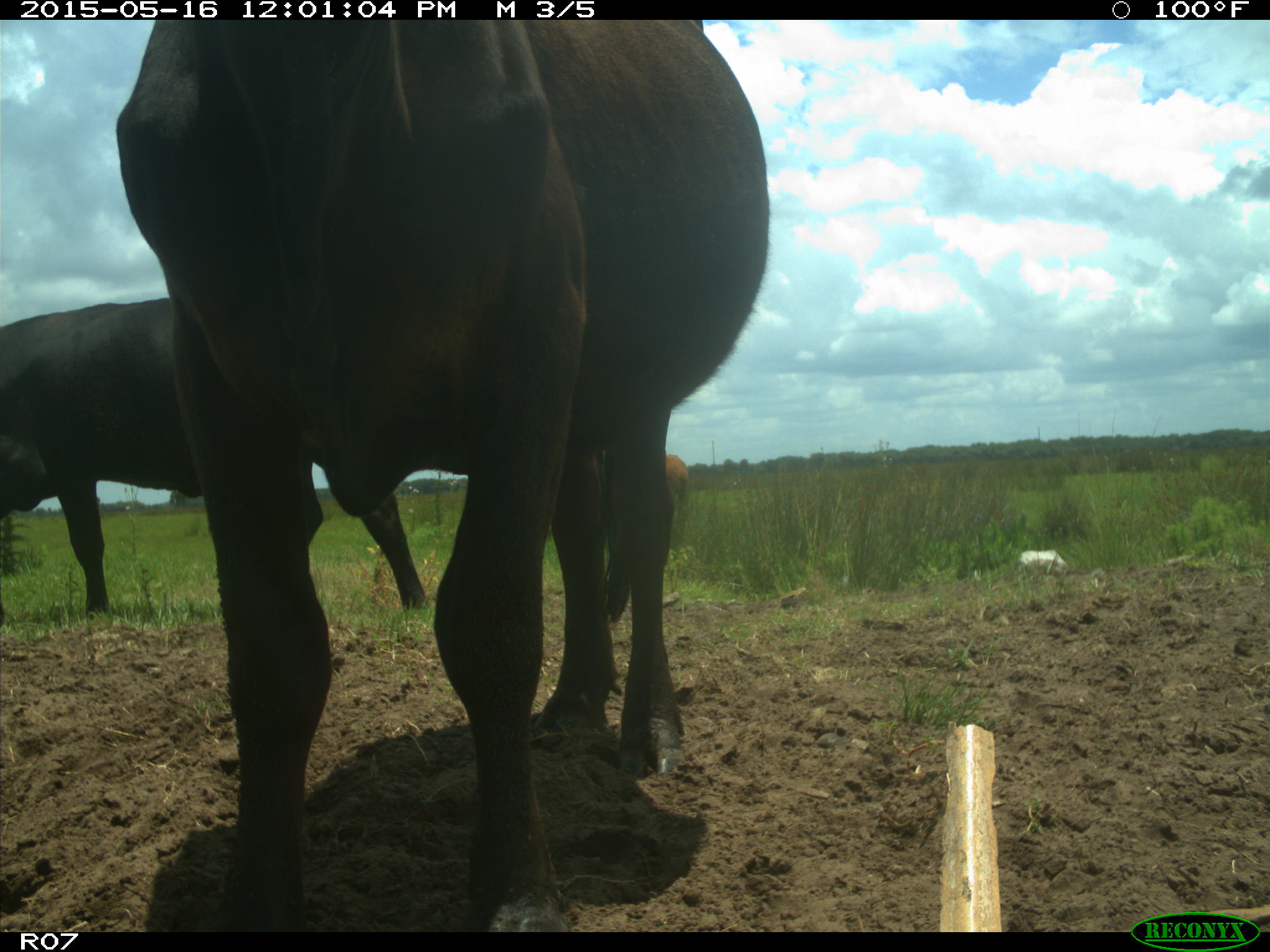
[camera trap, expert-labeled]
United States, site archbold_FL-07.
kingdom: Animalia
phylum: Chordata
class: Mammalia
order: Artiodactyla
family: Bovidae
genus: Bos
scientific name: Bos taurus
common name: domestic cow